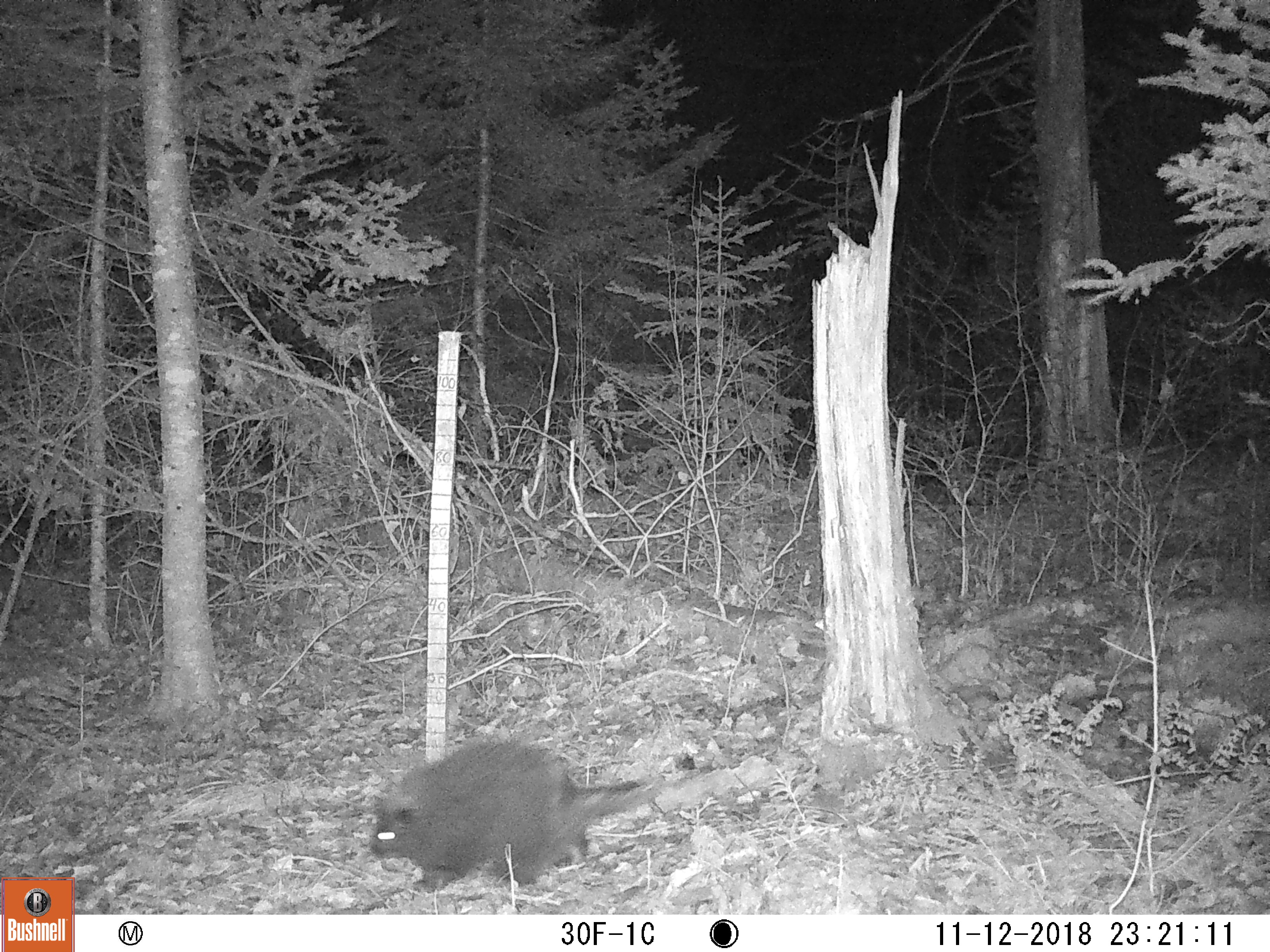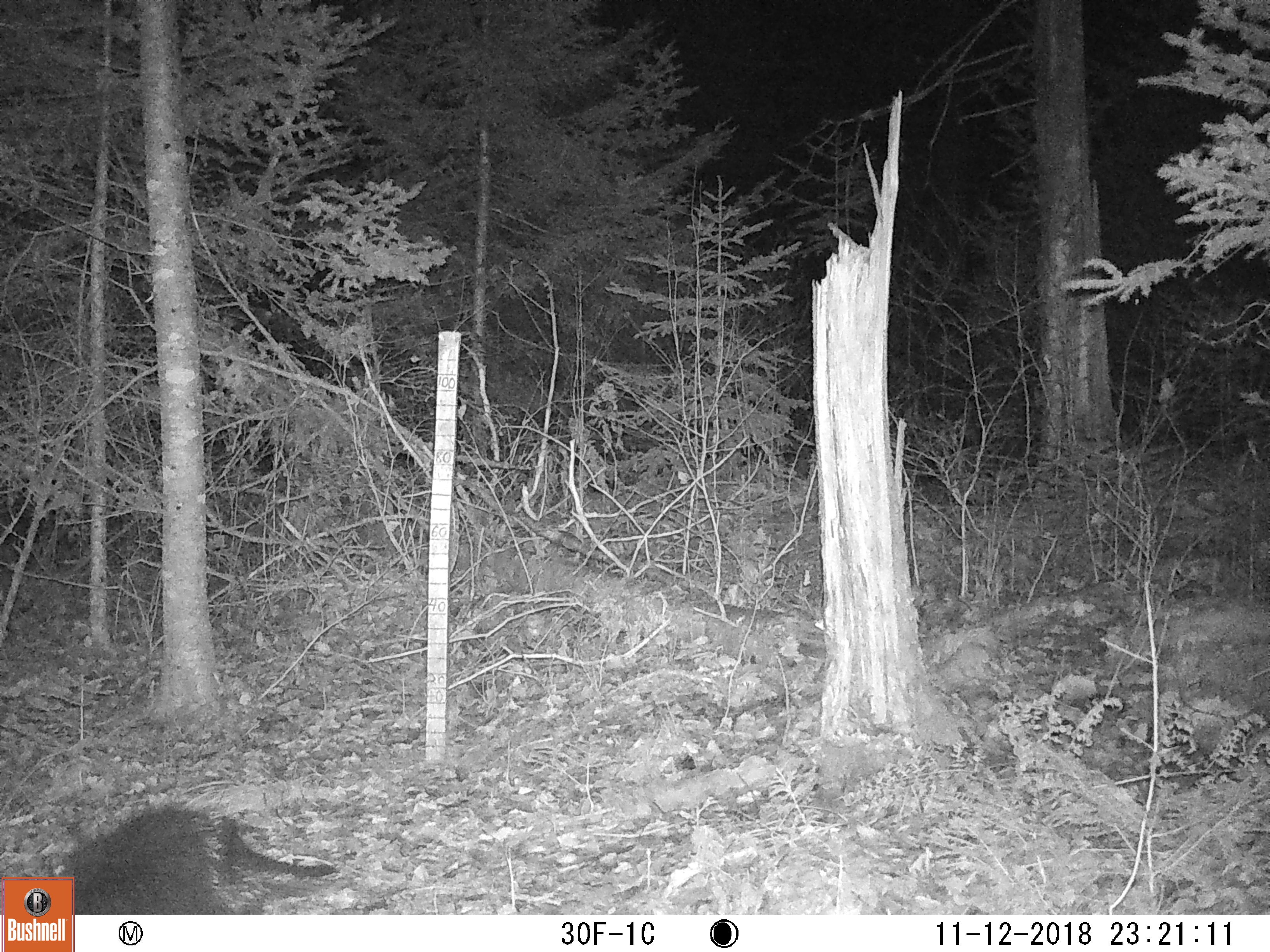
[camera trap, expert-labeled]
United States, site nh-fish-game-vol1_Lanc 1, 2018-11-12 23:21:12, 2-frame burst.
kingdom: Animalia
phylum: Chordata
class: Mammalia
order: Rodentia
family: Erethizontidae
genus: Erethizon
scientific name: Erethizon dorsatum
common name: porcupine